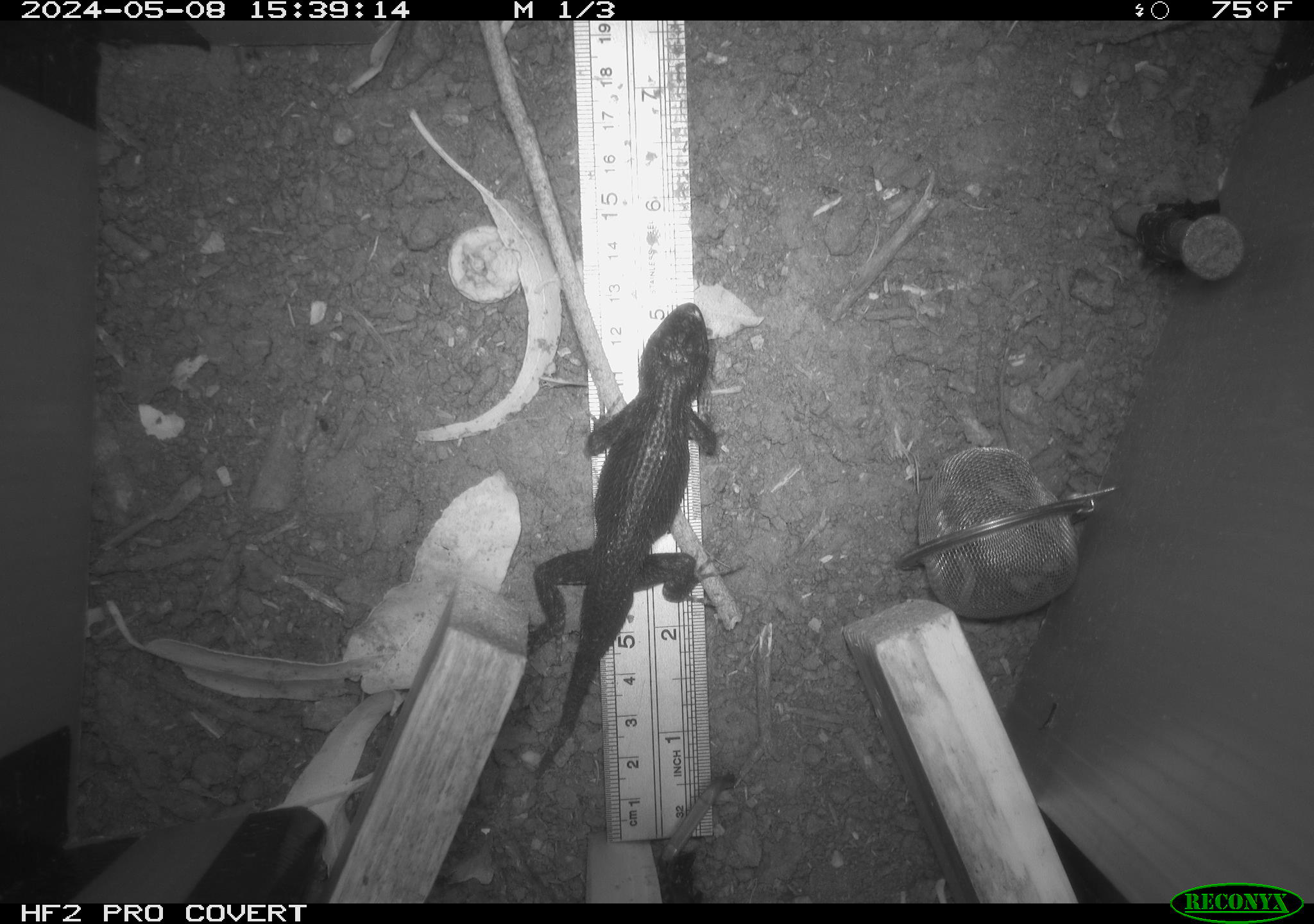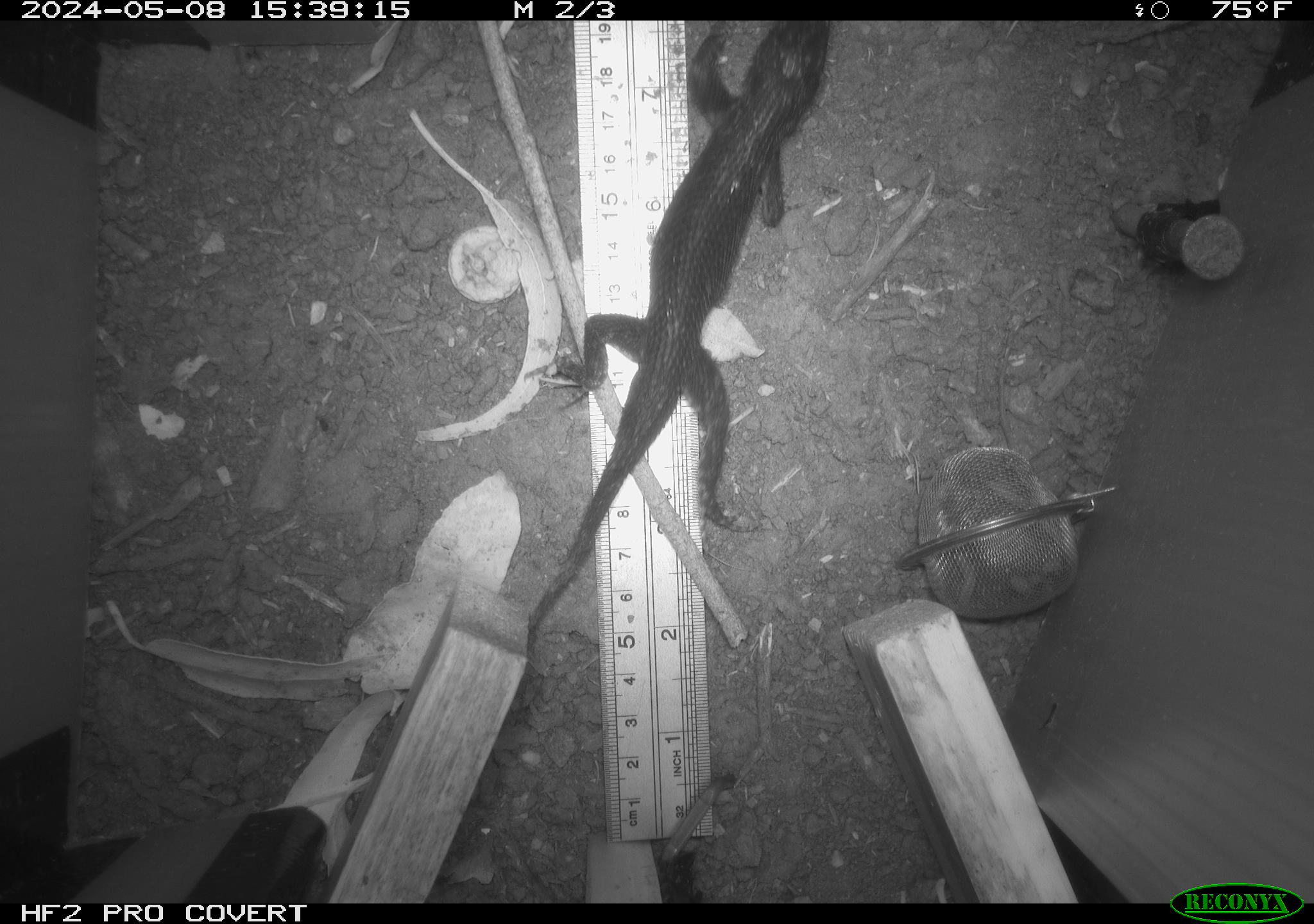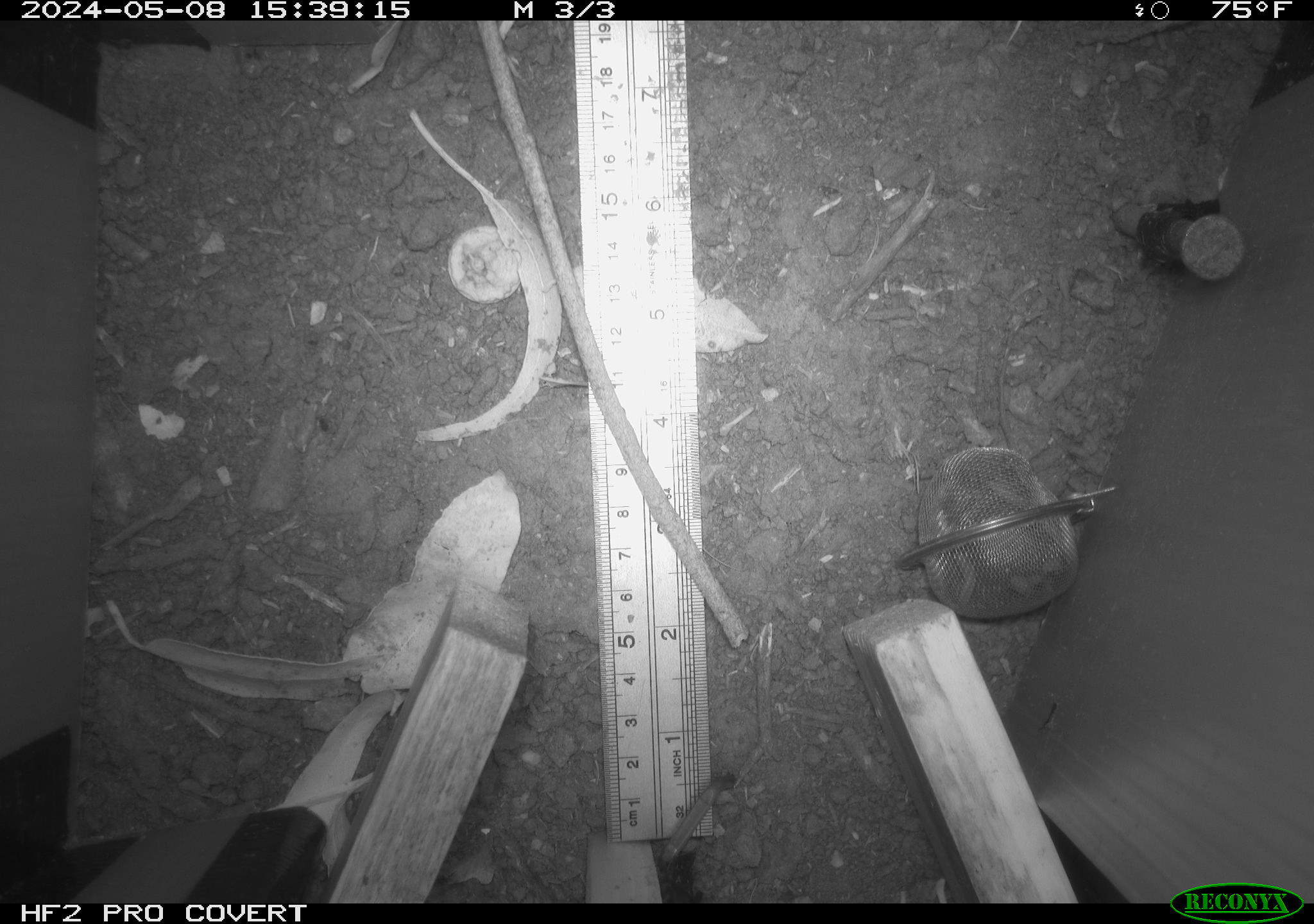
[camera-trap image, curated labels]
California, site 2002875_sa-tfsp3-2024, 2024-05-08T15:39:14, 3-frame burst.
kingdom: Animalia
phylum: Chordata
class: Reptilia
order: Squamata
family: Phrynosomatidae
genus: Sceloporus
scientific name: Sceloporus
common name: spiny lizards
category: sceloporus species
Sceloporus species (spiny lizards) (Sceloporus).